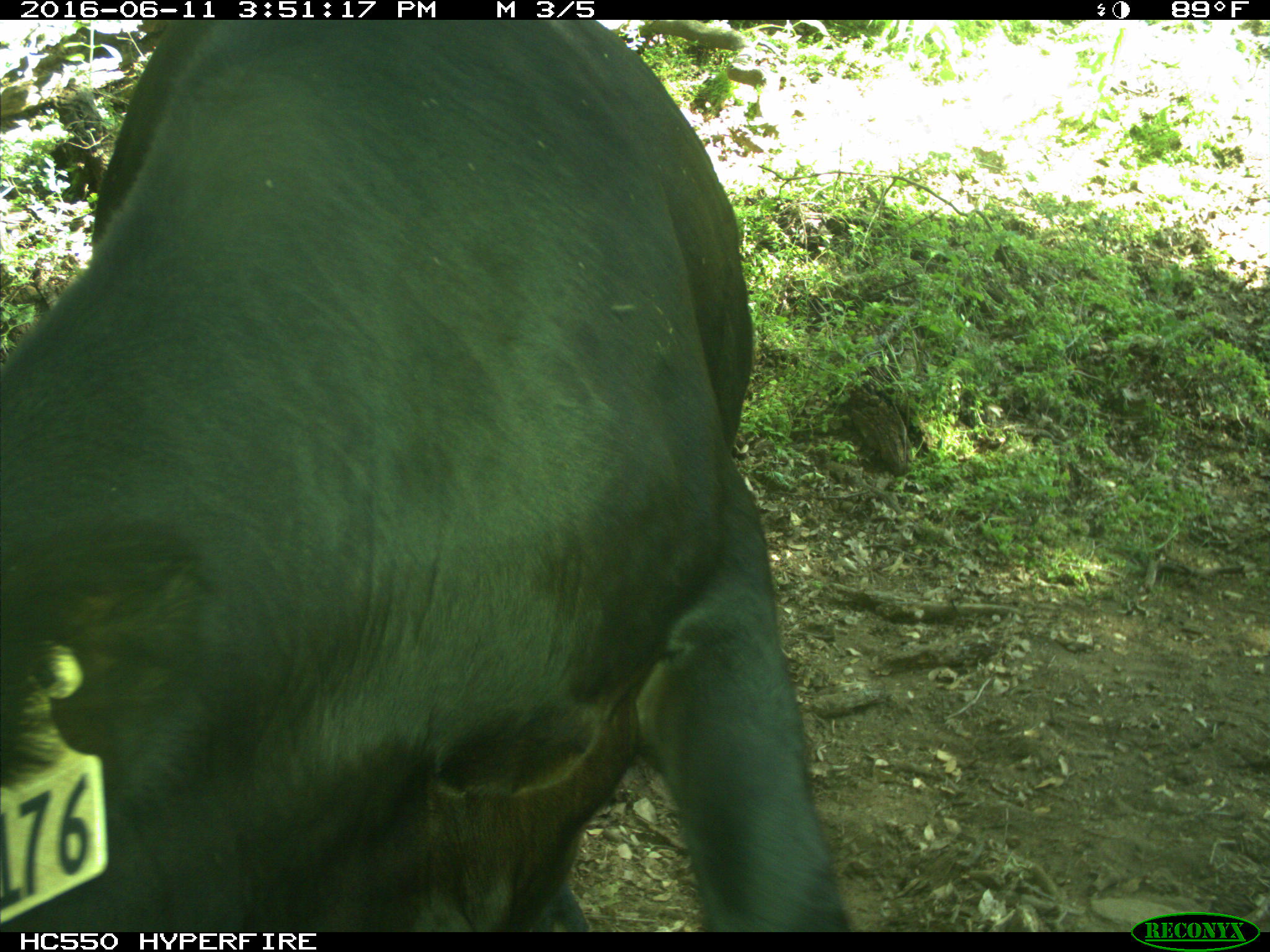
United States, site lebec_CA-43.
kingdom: Animalia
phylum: Chordata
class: Mammalia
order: Artiodactyla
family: Bovidae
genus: Bos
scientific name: Bos taurus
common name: domestic cow